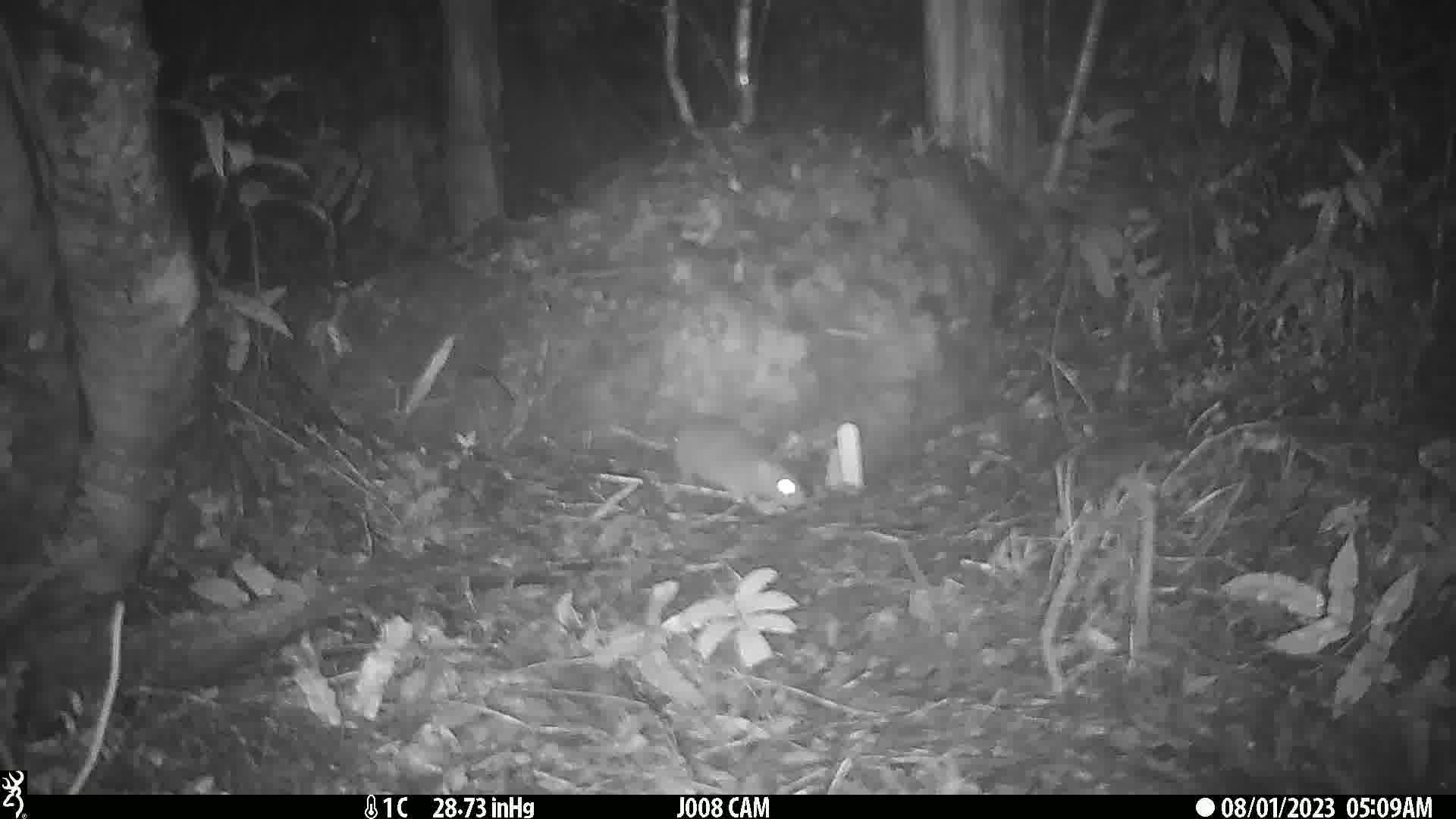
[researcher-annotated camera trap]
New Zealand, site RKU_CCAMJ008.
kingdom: Animalia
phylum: Chordata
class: Mammalia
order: Rodentia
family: Muridae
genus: Rattus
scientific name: Rattus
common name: rat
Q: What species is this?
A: Rat (Rattus).